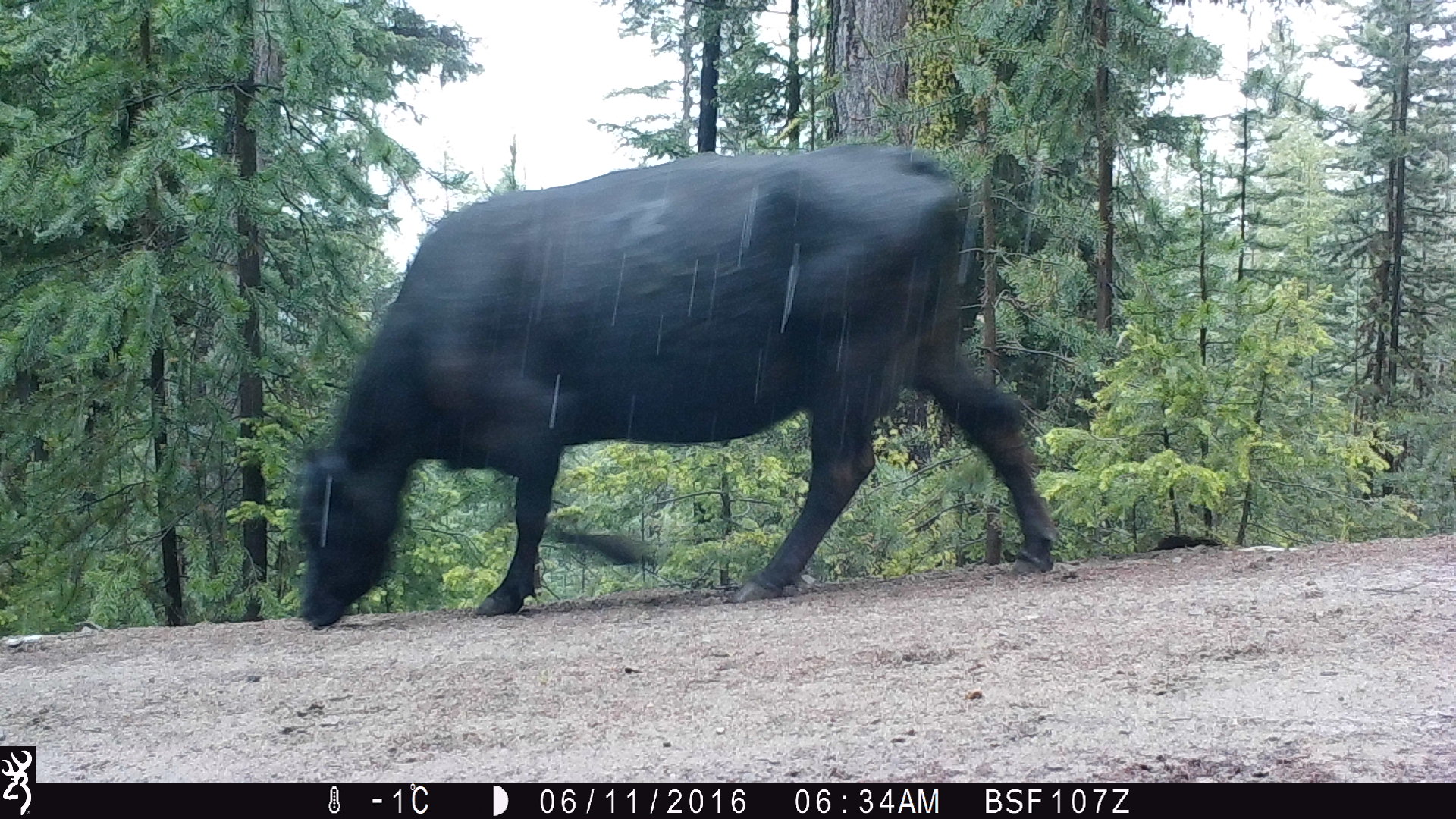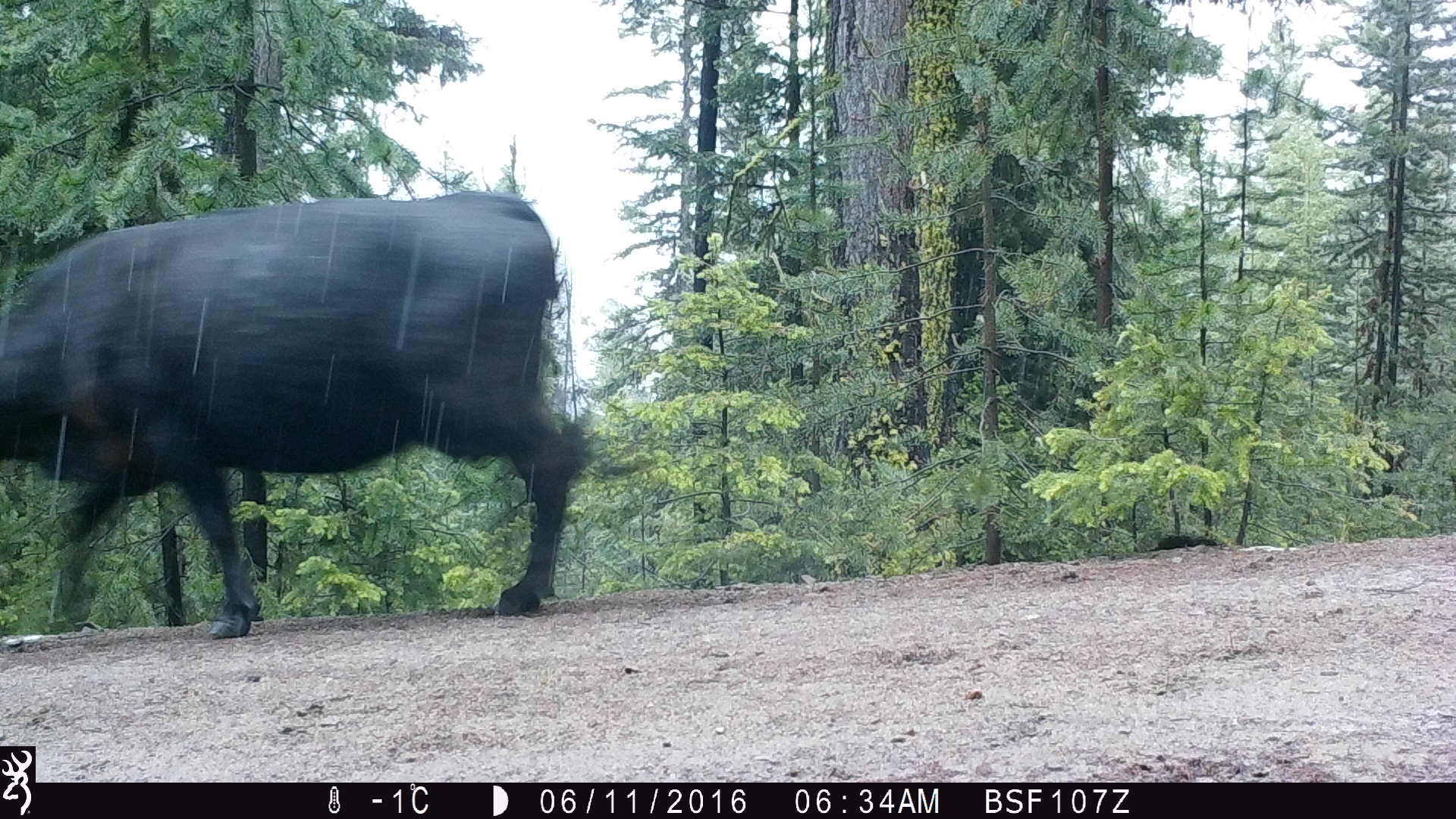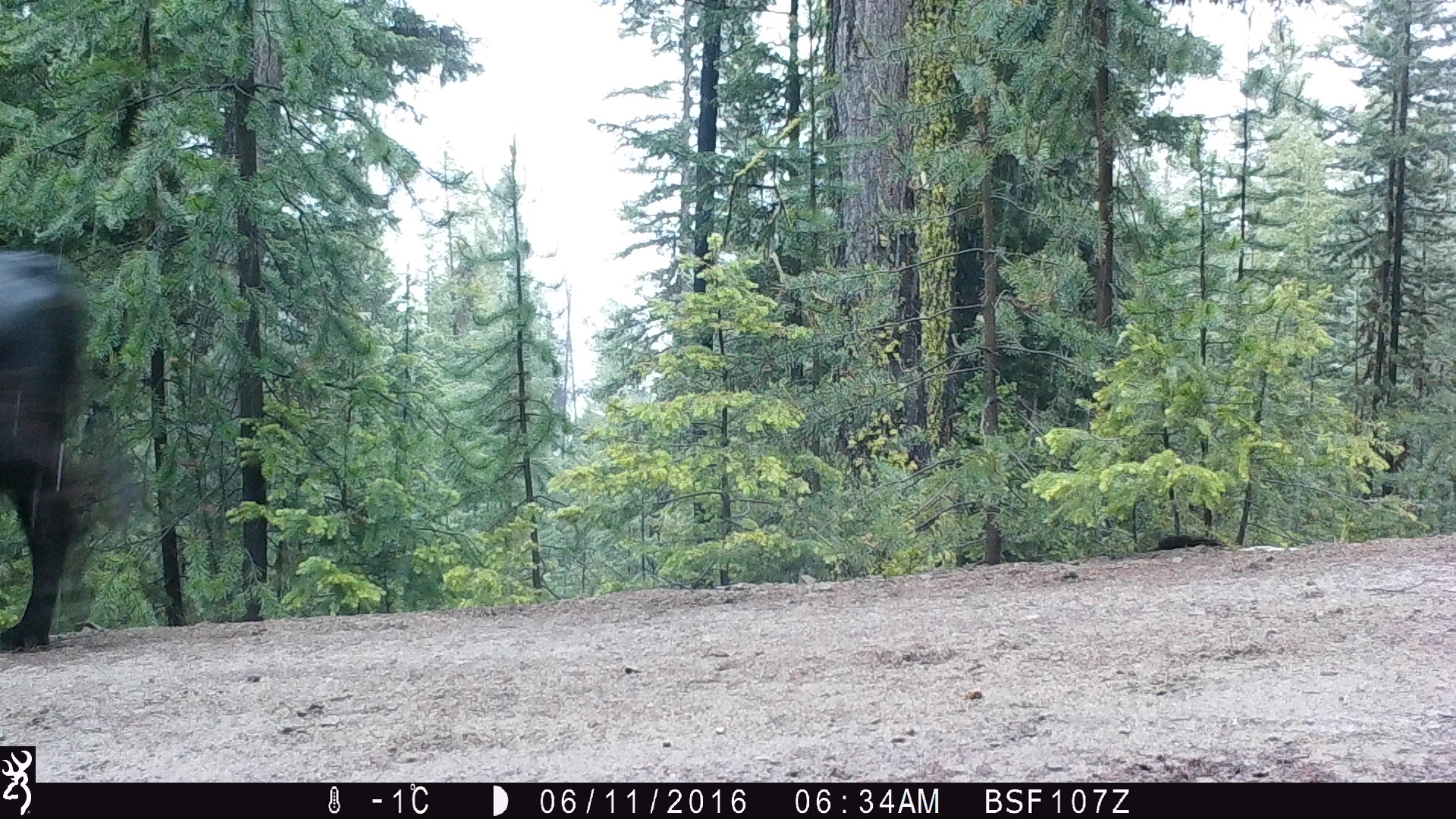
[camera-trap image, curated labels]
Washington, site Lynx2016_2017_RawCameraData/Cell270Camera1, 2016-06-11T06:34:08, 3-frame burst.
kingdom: Animalia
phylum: Chordata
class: Mammalia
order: Artiodactyla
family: Bovidae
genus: Bos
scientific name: Bos taurus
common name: domestic cattle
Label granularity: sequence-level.